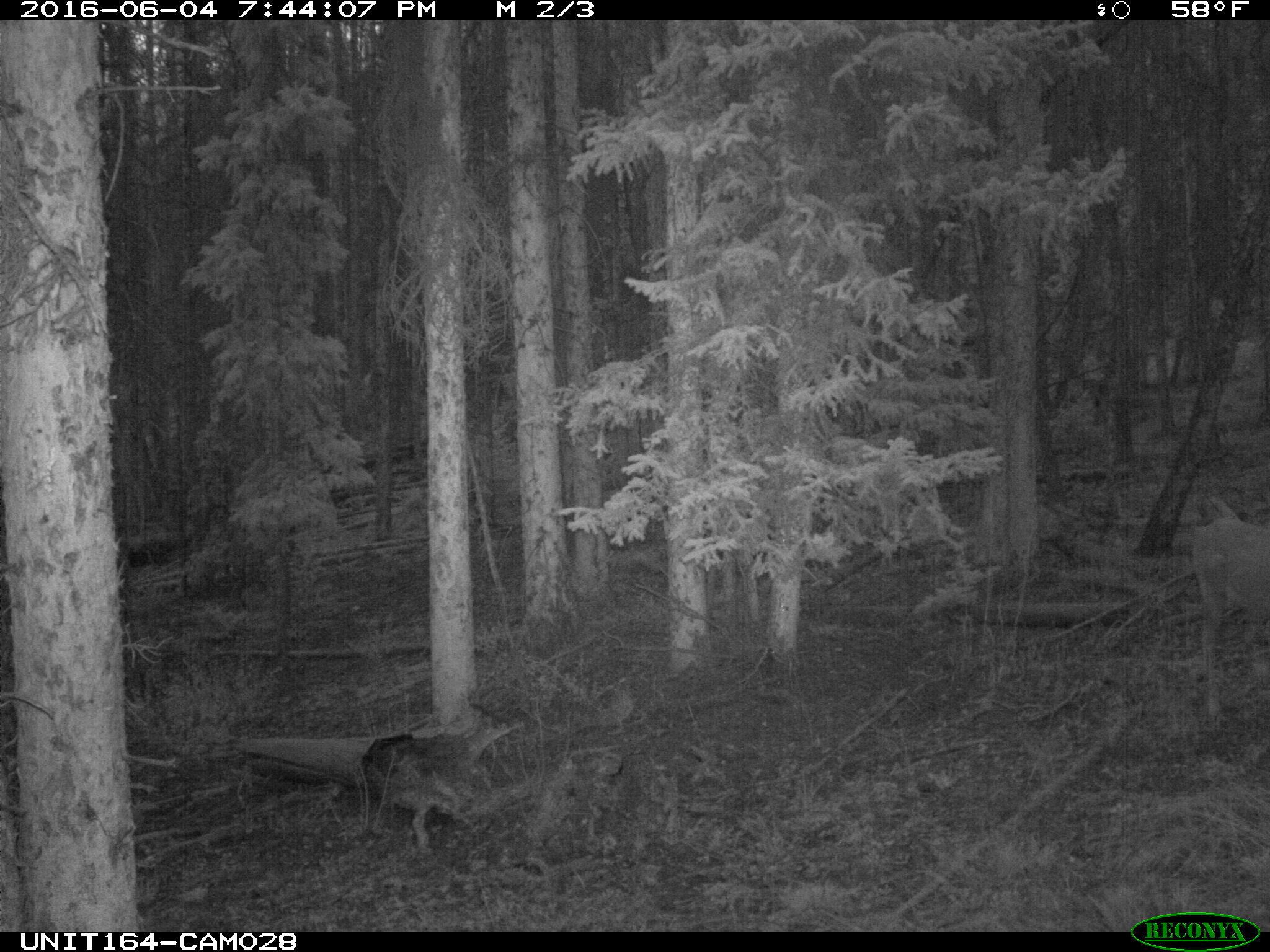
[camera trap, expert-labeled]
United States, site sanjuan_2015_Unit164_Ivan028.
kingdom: Animalia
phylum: Chordata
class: Mammalia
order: Artiodactyla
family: Cervidae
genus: Odocoileus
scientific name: Odocoileus hemionus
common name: mule deer